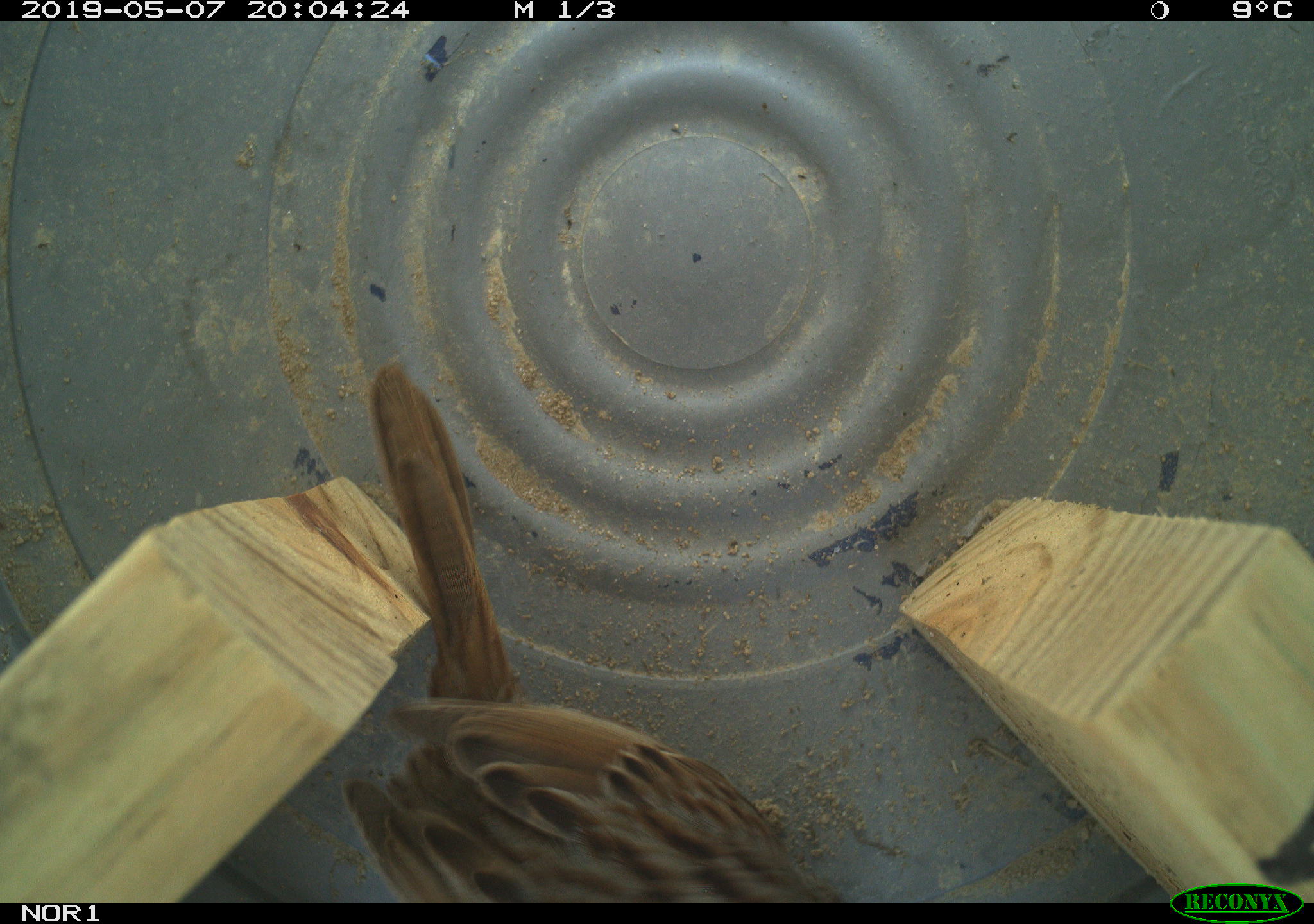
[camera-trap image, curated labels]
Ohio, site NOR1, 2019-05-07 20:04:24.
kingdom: Animalia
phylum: Chordata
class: Aves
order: Passeriformes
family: Passerellidae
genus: Melospiza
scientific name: Melospiza melodia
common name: song sparrow